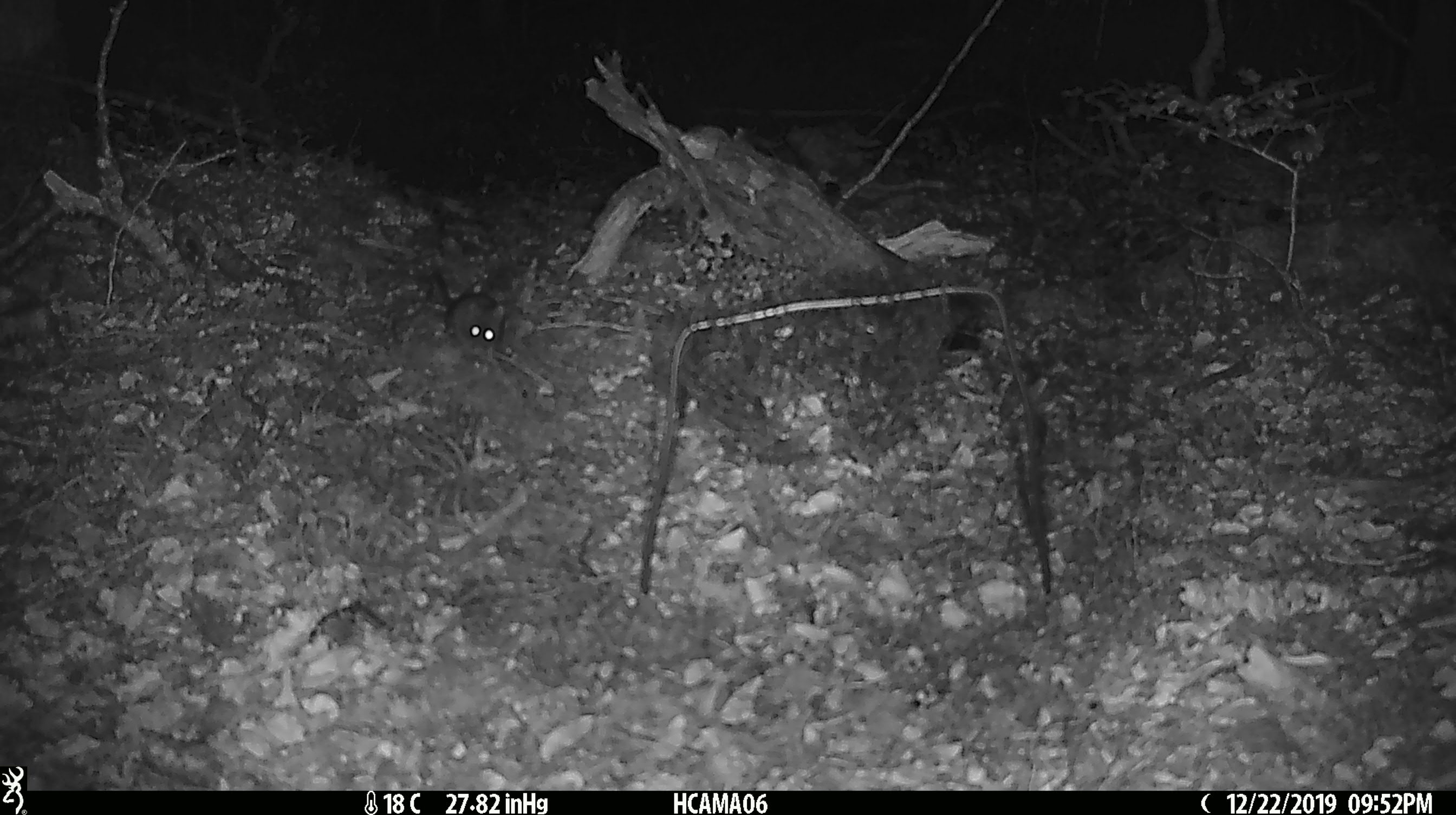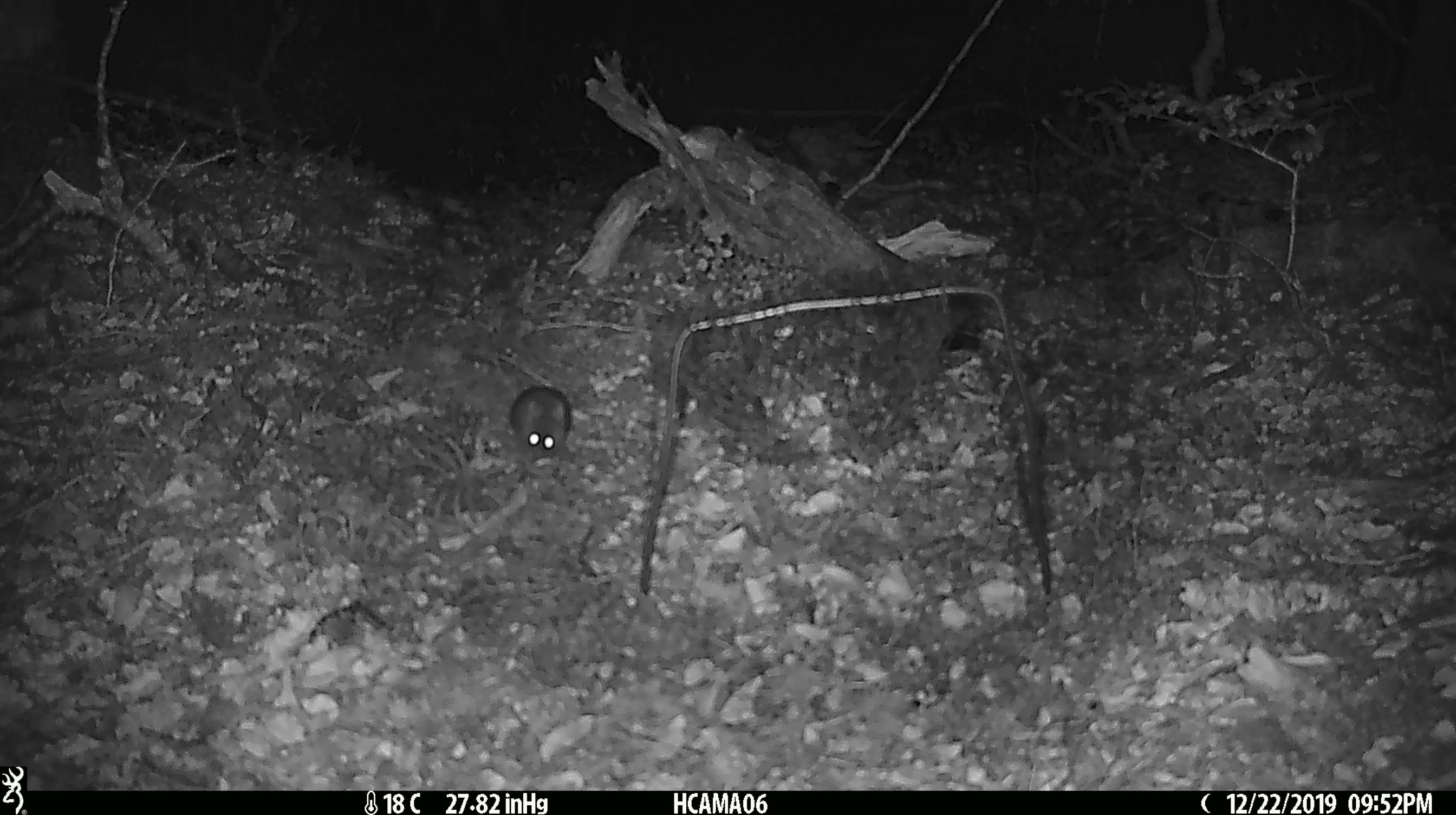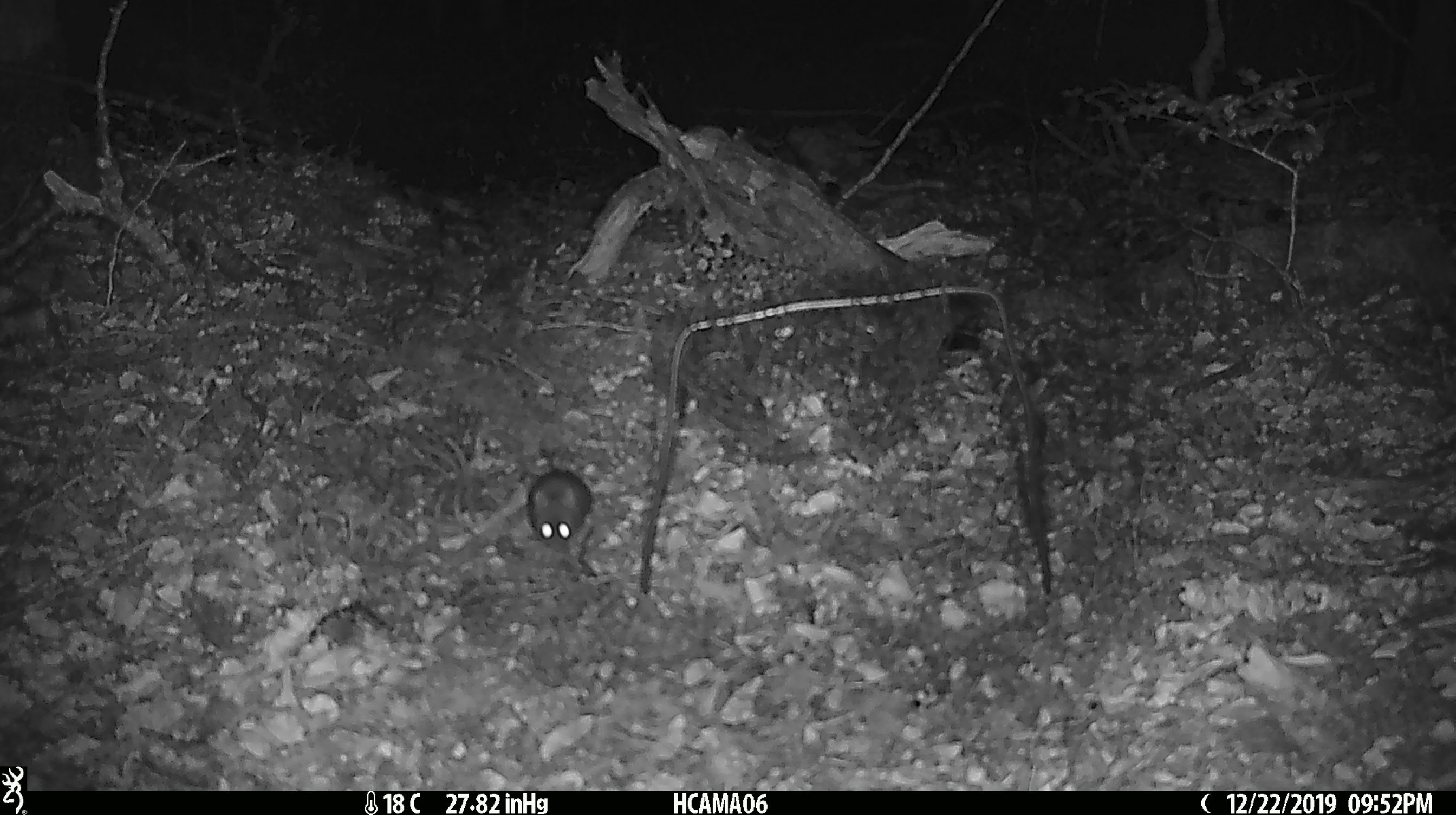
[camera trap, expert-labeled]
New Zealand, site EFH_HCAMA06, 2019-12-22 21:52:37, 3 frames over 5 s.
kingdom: Animalia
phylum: Chordata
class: Mammalia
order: Rodentia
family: Muridae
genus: Mus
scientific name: Mus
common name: mouse